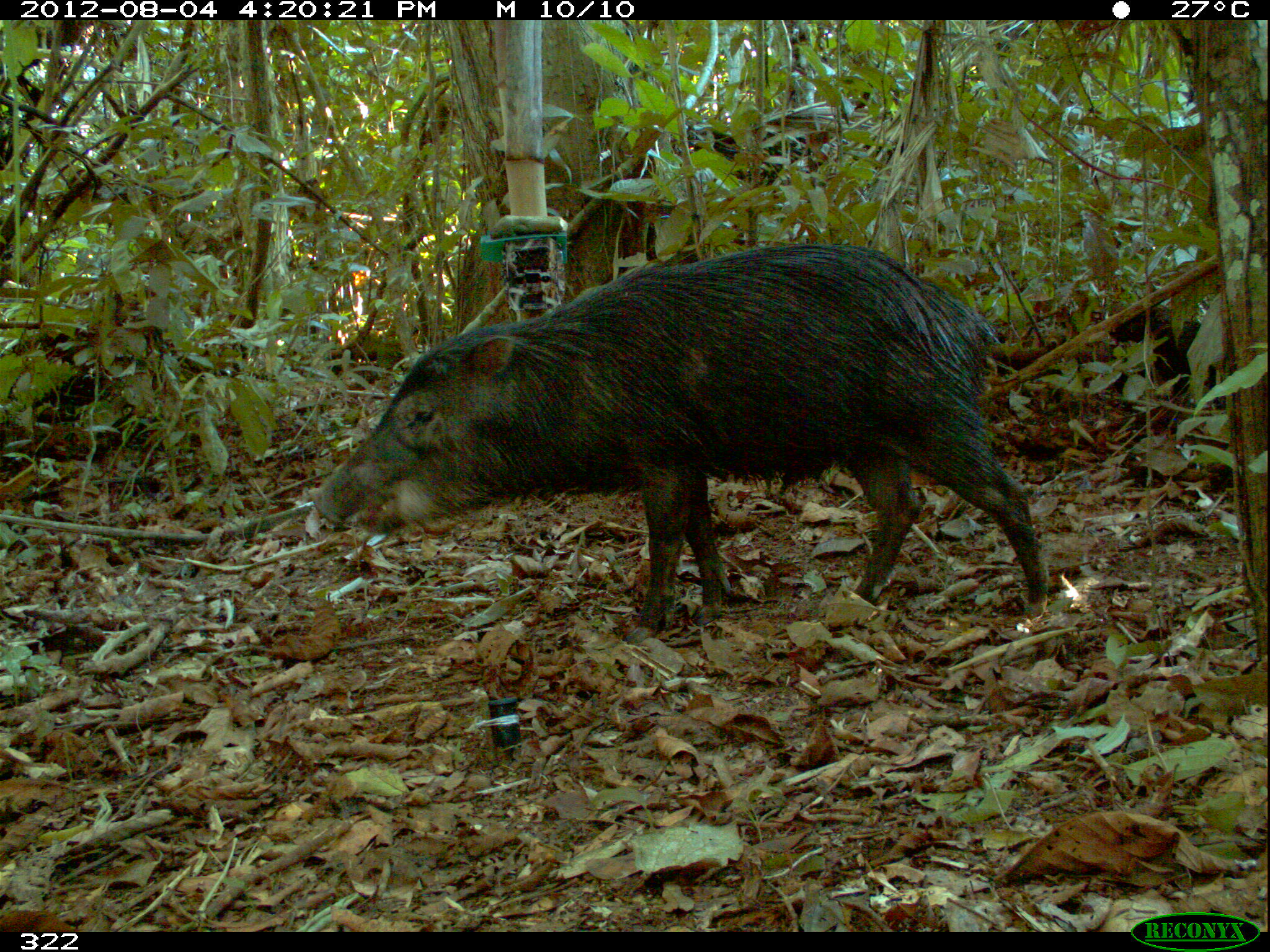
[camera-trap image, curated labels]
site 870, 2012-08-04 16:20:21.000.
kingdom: Animalia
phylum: Chordata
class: Mammalia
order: Artiodactyla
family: Tayassuidae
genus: Tayassu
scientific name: Tayassu pecari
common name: white-lipped peccary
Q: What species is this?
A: Tayassu pecari (white-lipped peccary).